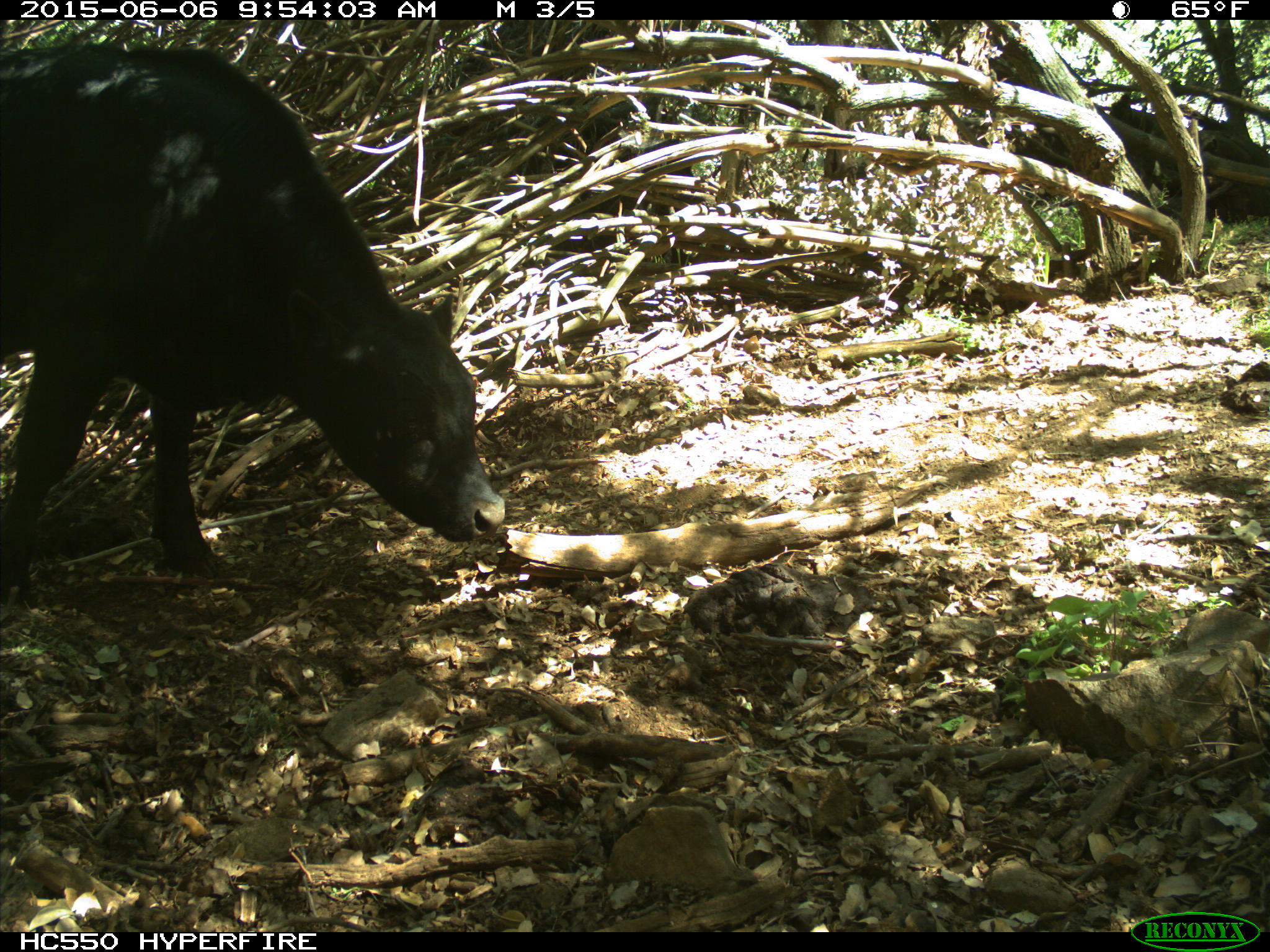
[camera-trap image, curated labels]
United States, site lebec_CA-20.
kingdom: Animalia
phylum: Chordata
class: Mammalia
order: Artiodactyla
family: Bovidae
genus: Bos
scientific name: Bos taurus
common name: domestic cow